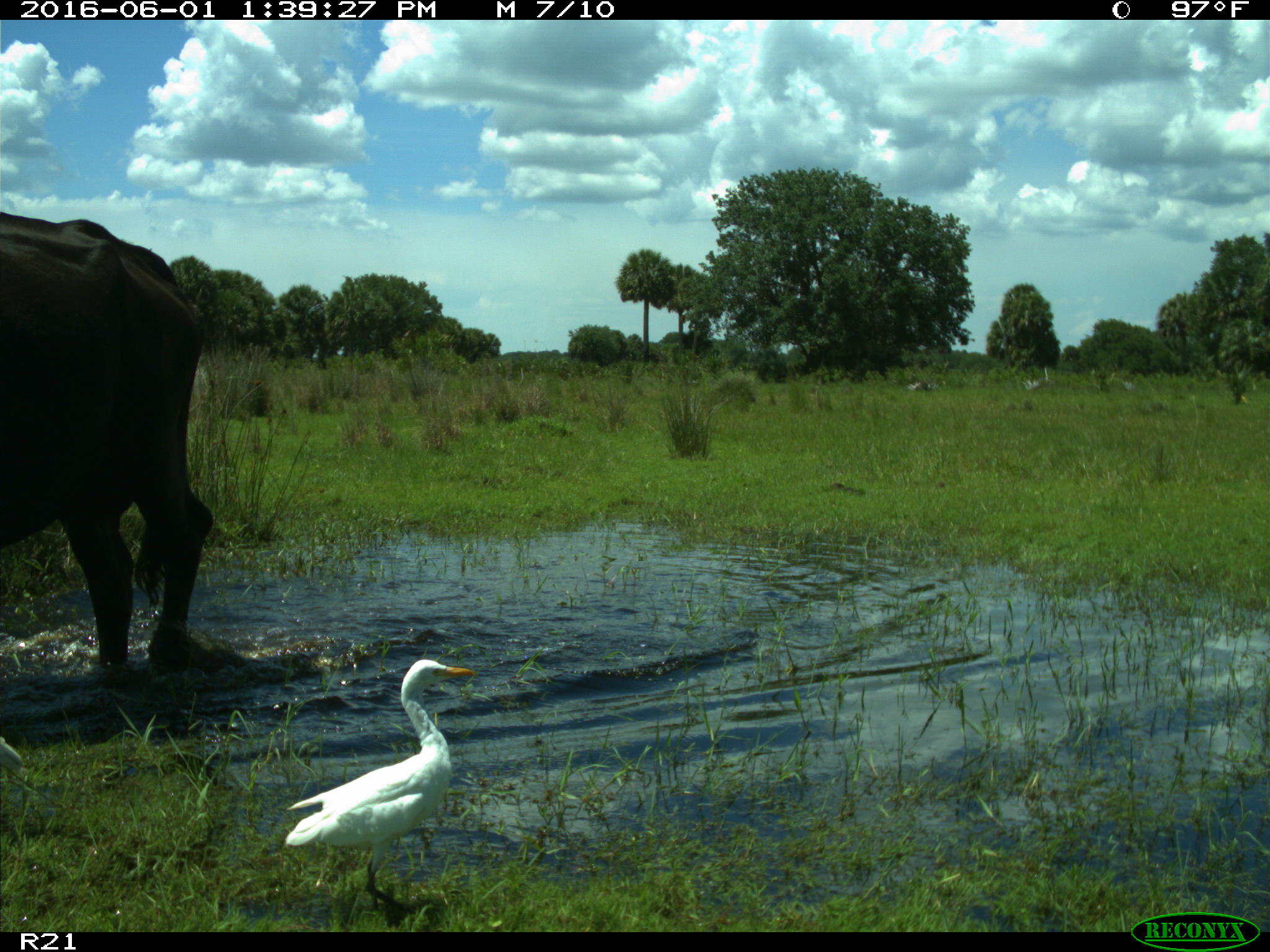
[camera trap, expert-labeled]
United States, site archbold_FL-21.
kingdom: Animalia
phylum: Chordata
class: Mammalia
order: Artiodactyla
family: Bovidae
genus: Bos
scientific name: Bos taurus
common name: domestic cow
Bos taurus (domestic cow).